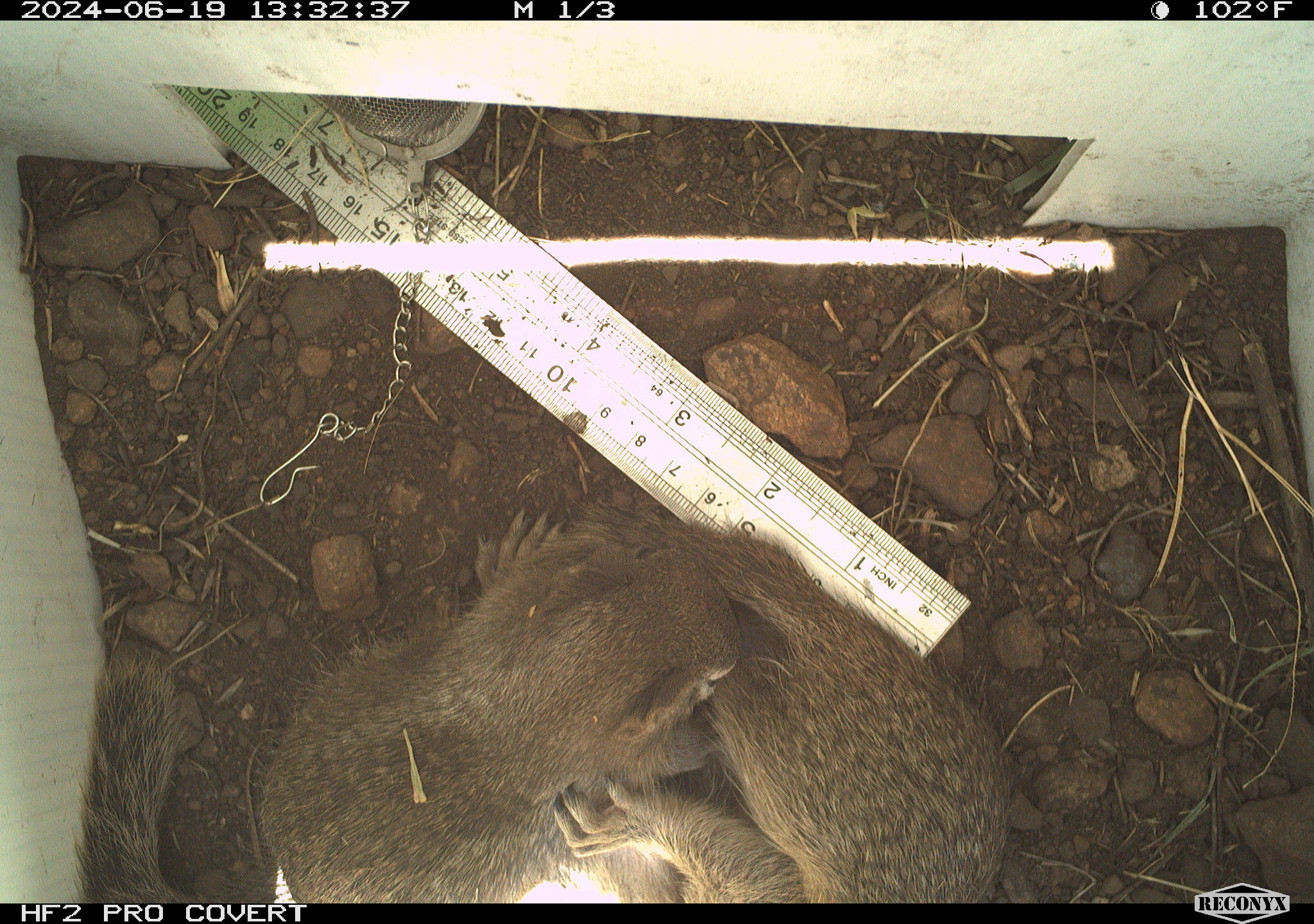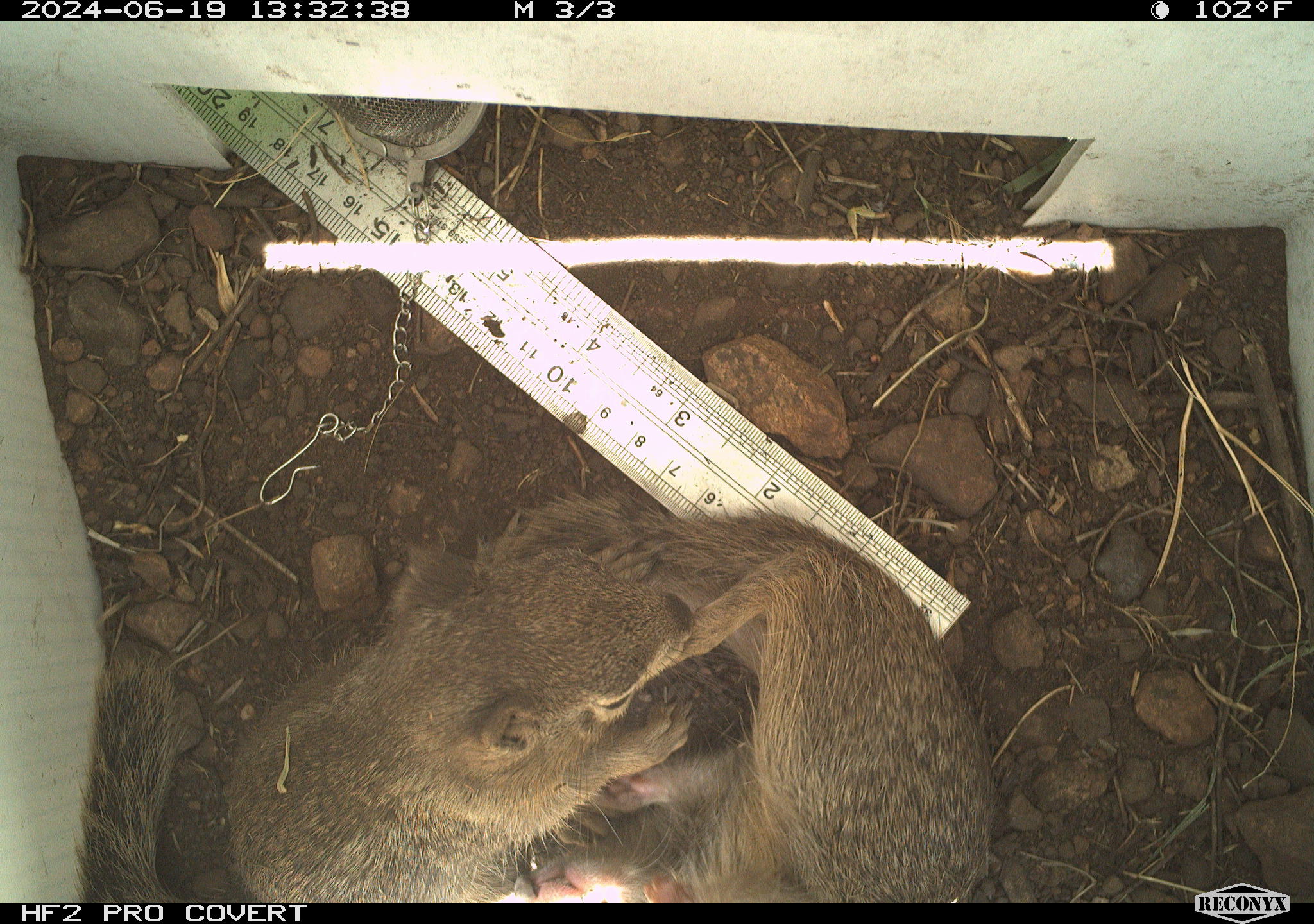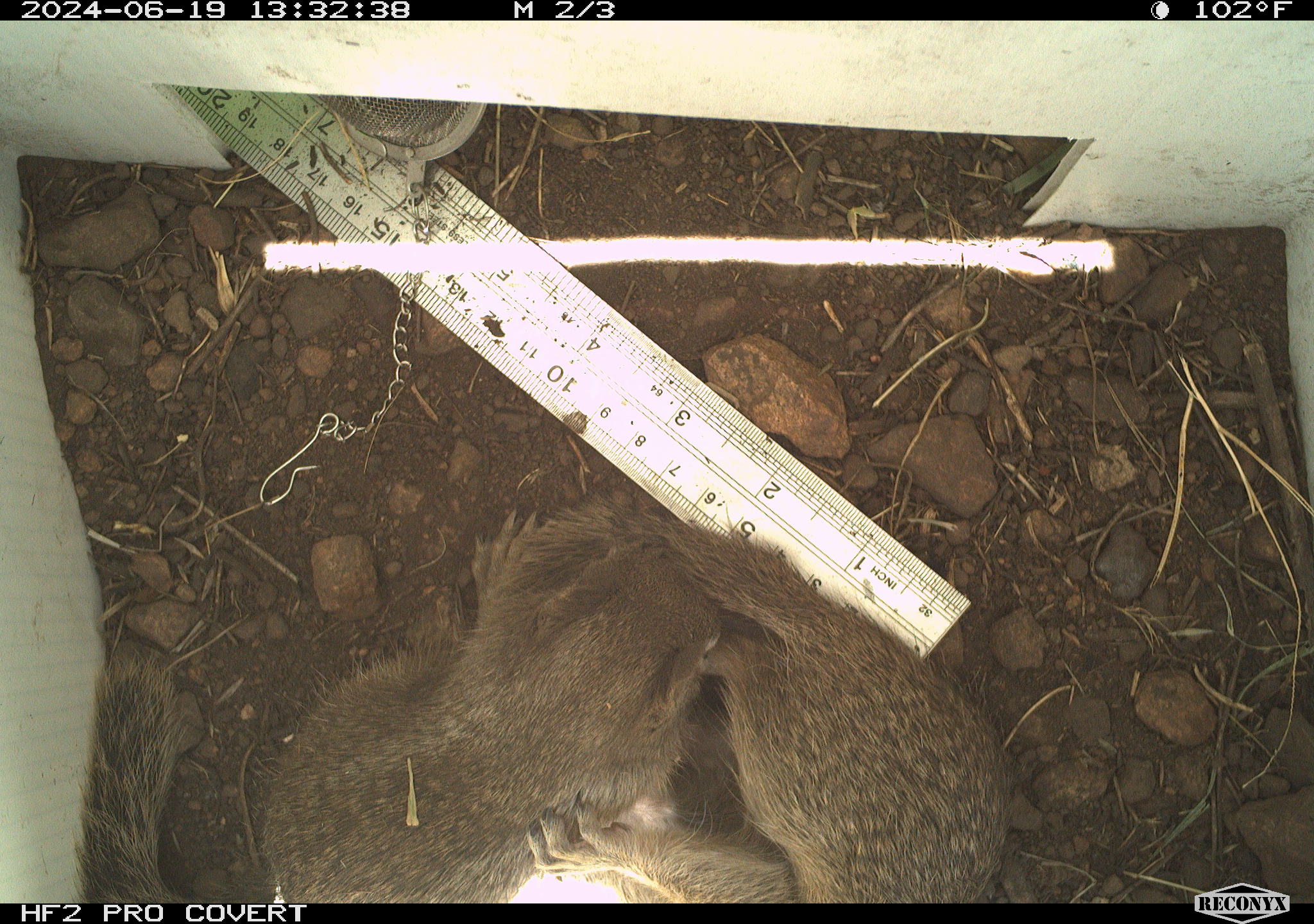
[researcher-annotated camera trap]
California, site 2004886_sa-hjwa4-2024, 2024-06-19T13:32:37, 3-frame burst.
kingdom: Animalia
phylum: Chordata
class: Mammalia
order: Rodentia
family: Sciuridae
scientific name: Sciuridae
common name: squirrels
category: sciuridae family